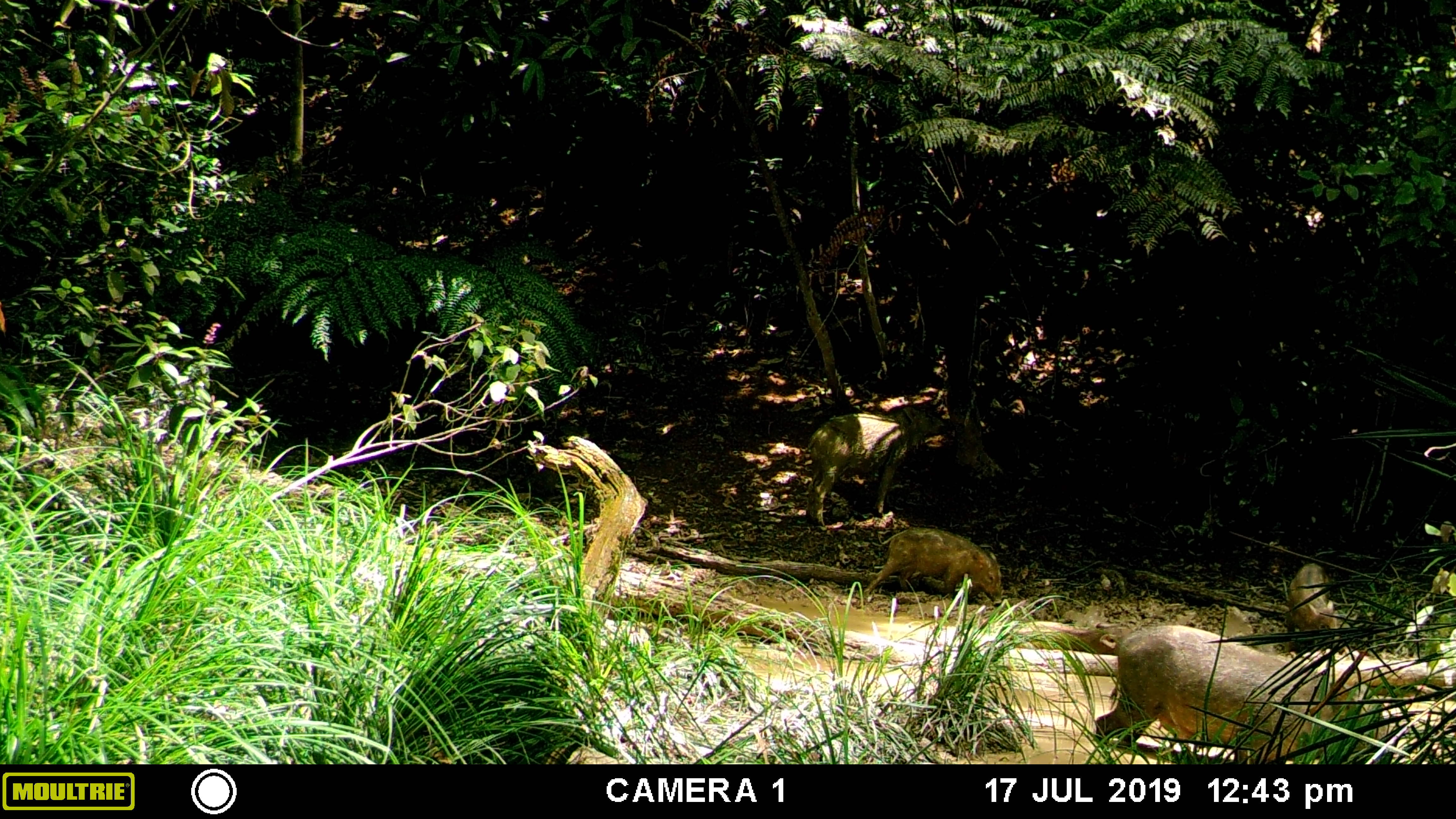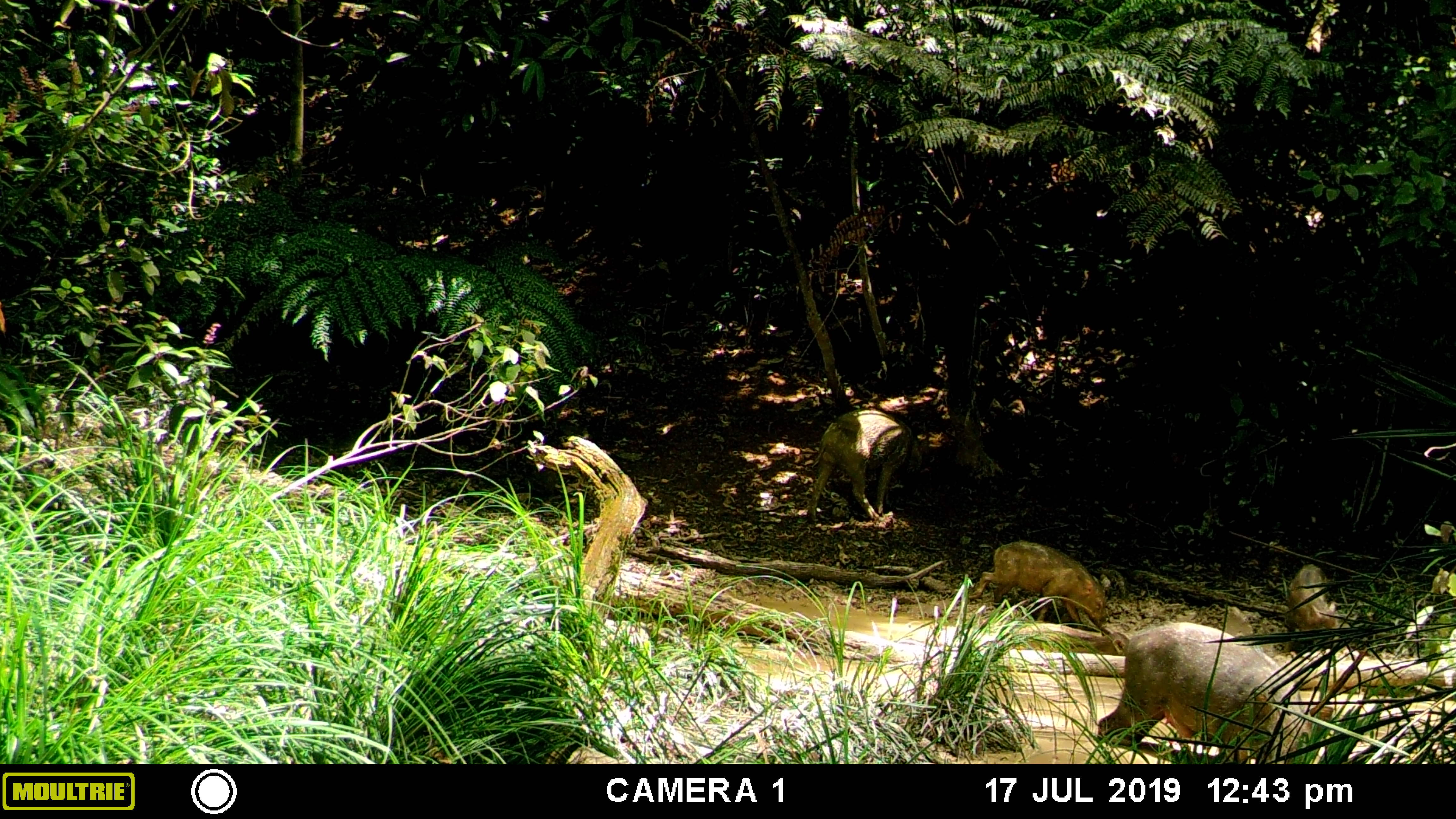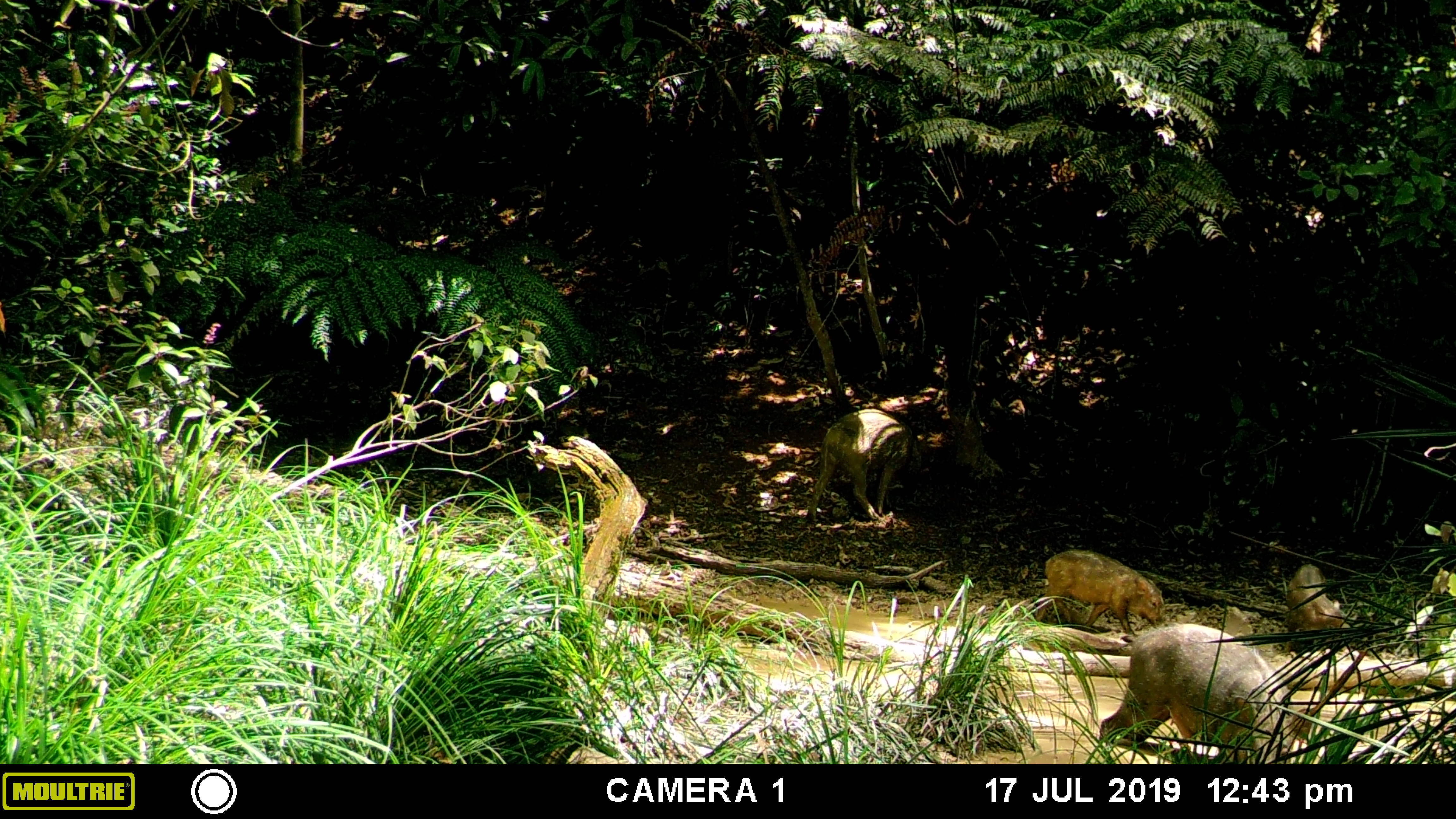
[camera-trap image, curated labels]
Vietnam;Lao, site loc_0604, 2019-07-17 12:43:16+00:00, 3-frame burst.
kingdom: Animalia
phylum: Chordata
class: Mammalia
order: Artiodactyla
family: Suidae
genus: Sus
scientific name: Sus scrofa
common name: eurasian wild pig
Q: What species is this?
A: Eurasian wild pig (Sus scrofa).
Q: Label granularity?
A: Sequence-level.